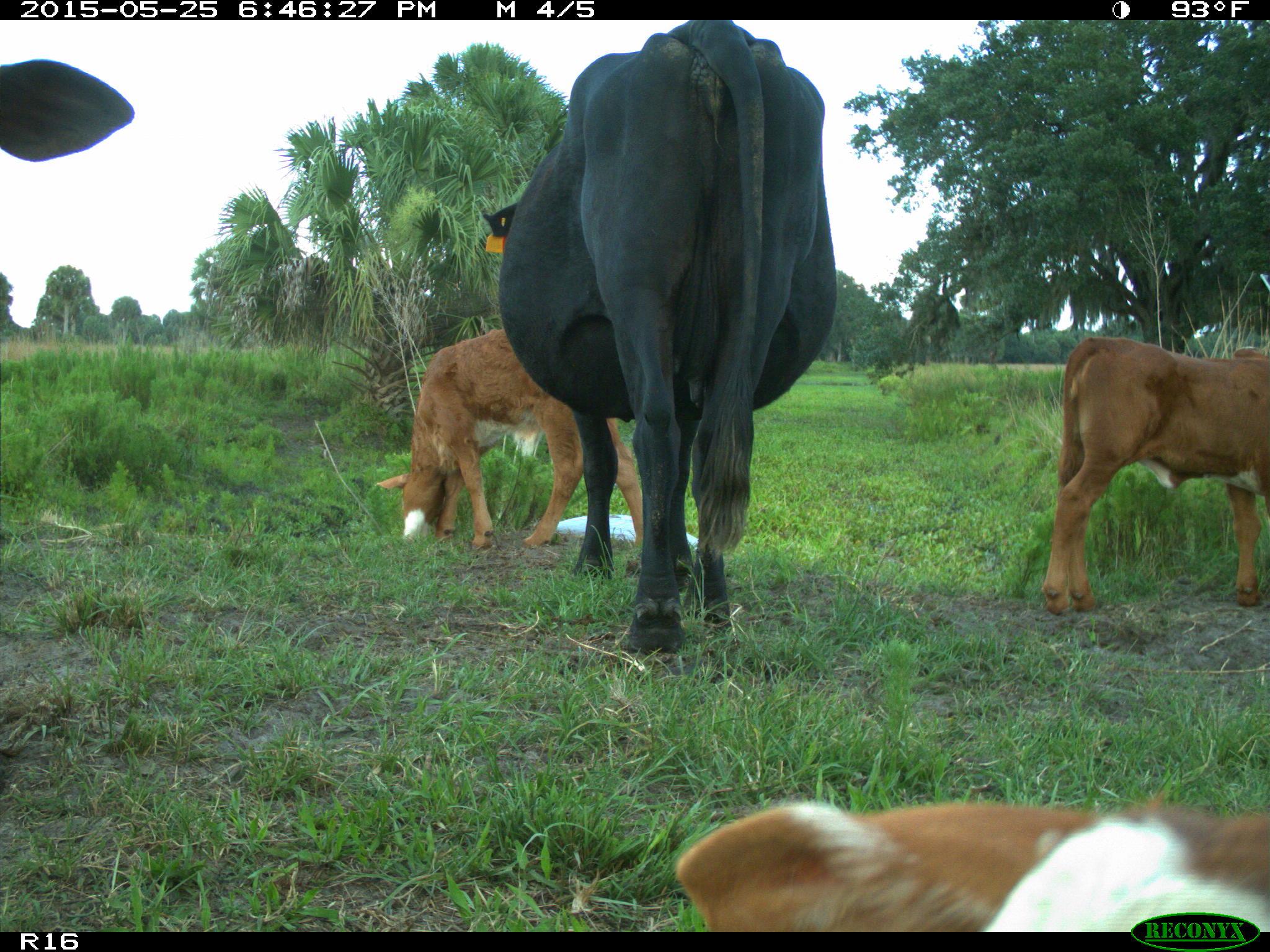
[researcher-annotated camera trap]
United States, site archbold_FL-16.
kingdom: Animalia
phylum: Chordata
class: Mammalia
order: Artiodactyla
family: Bovidae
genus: Bos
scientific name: Bos taurus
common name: domestic cow